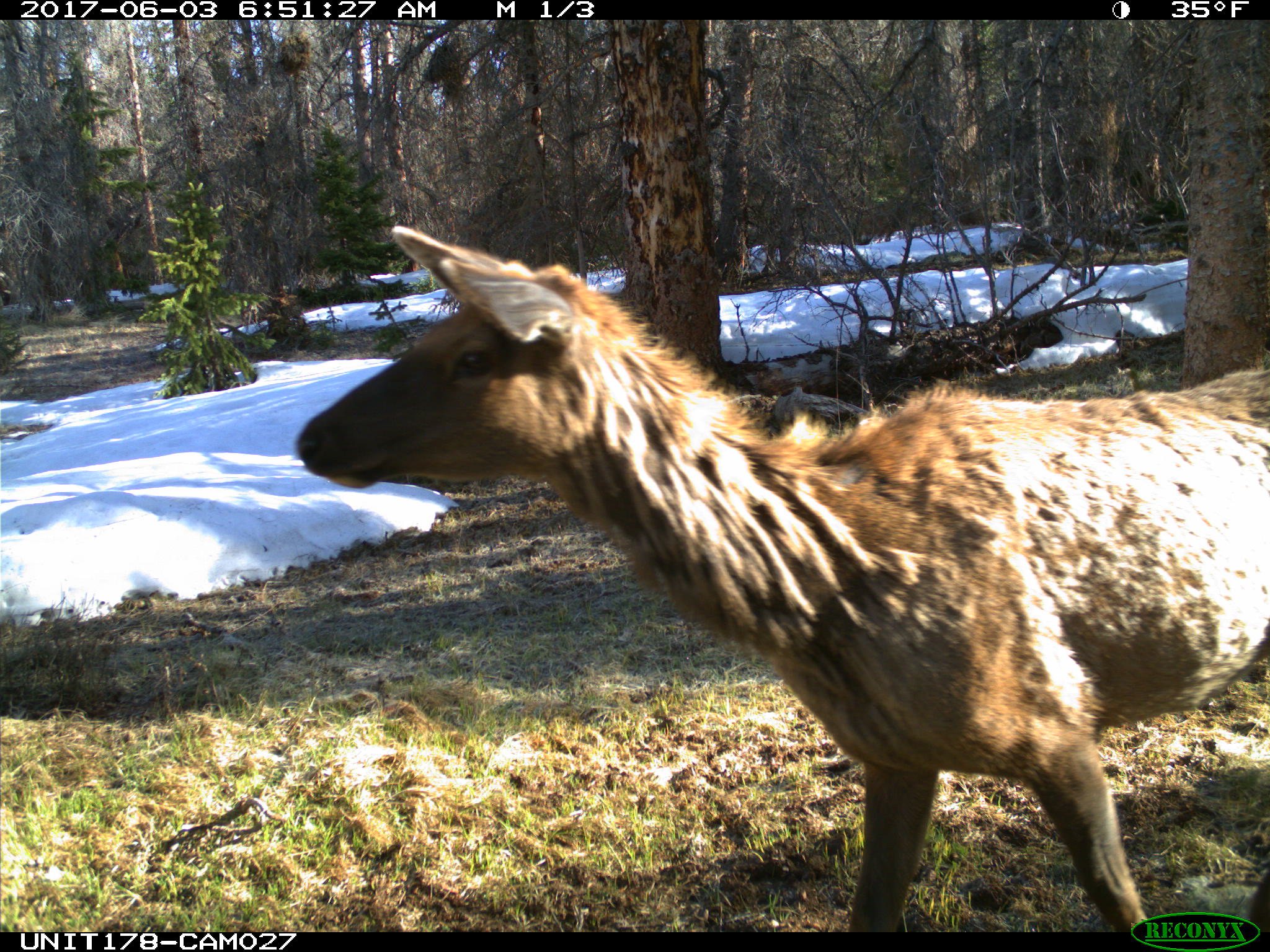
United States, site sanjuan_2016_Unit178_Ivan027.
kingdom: Animalia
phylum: Chordata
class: Mammalia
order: Artiodactyla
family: Cervidae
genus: Cervus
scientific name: Cervus elaphus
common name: red deer